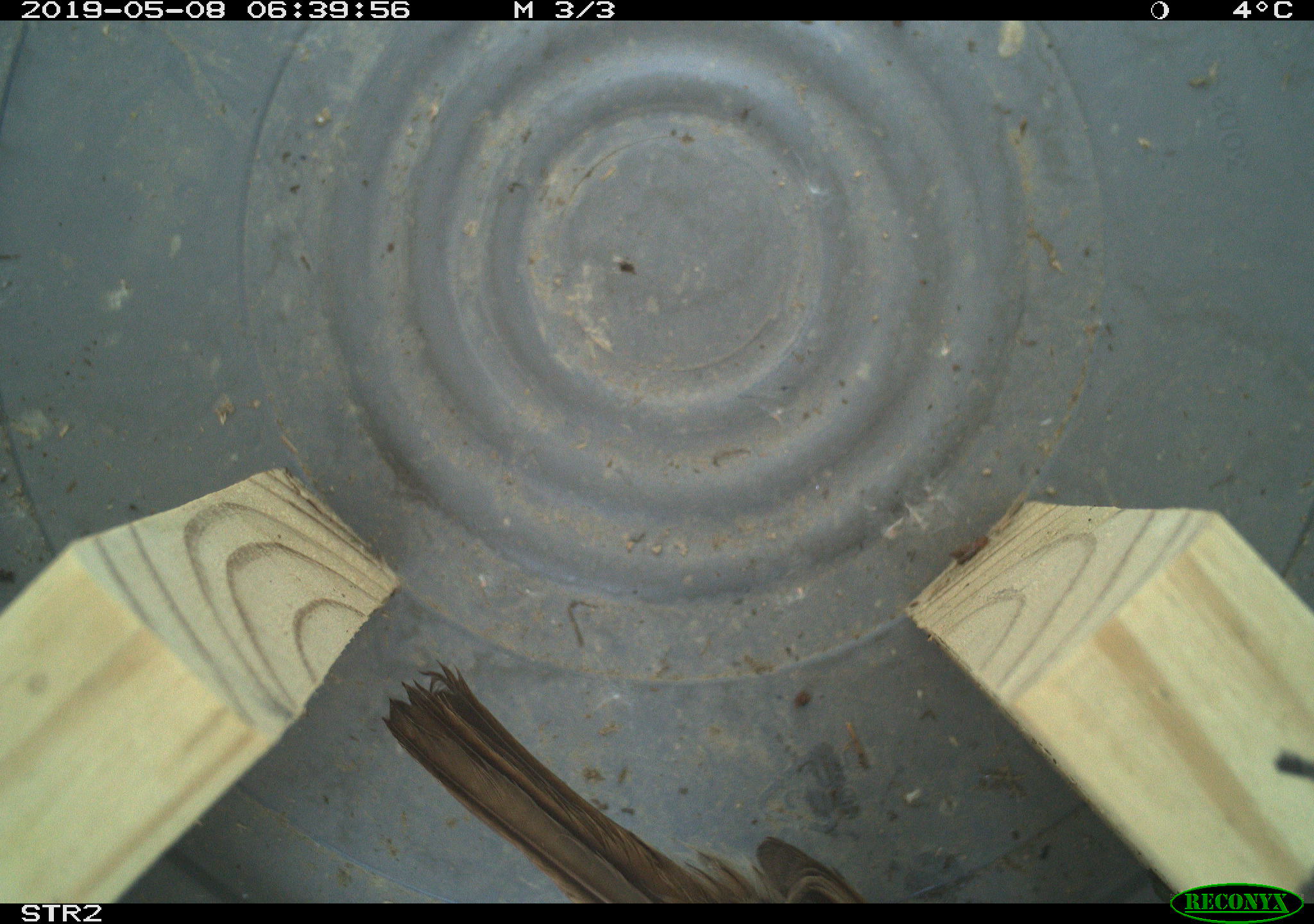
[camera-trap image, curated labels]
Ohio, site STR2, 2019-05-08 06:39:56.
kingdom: Animalia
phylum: Chordata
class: Aves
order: Passeriformes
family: Passerellidae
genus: Melospiza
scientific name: Melospiza melodia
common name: song sparrow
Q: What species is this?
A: Song sparrow (Melospiza melodia).